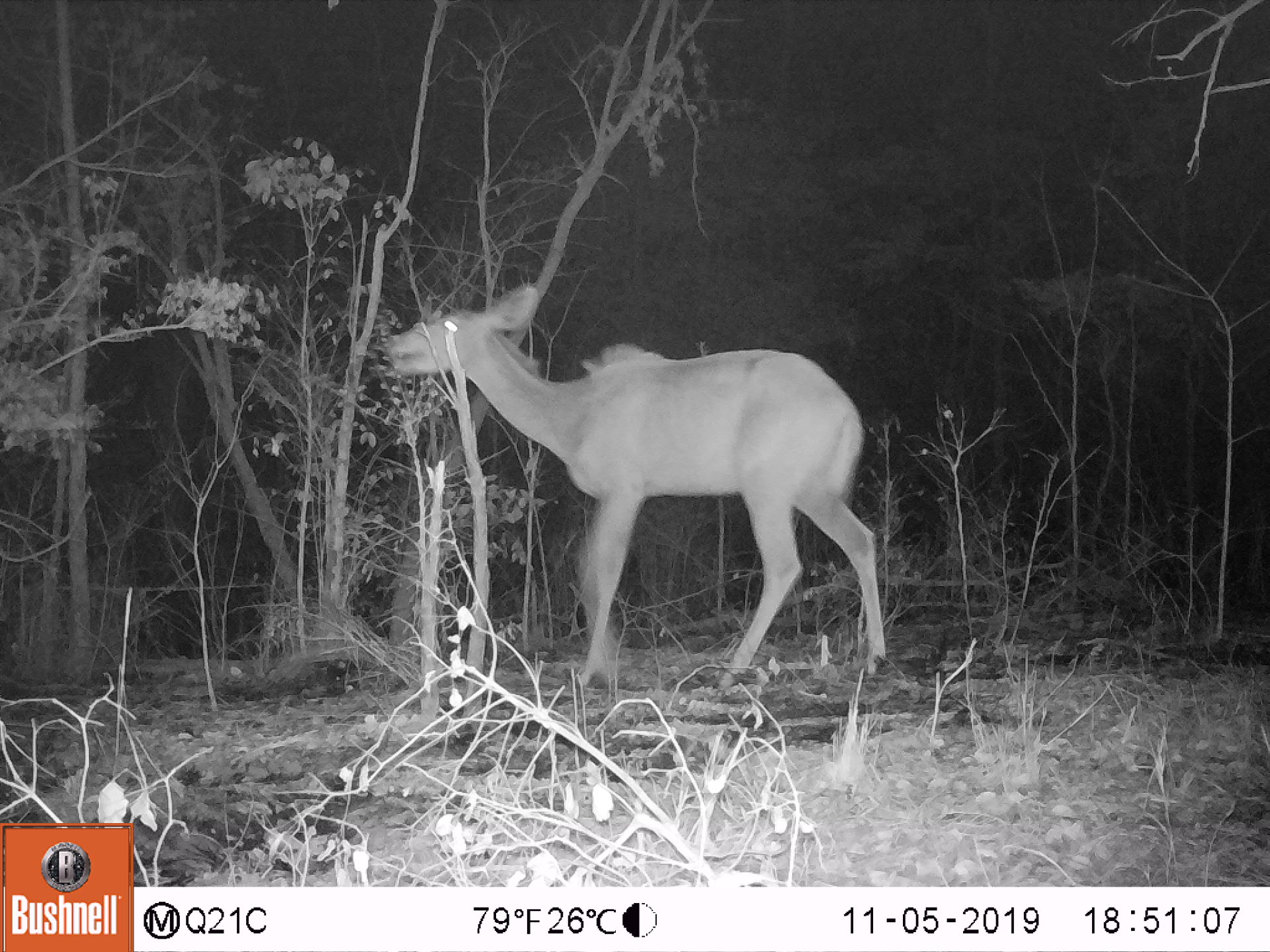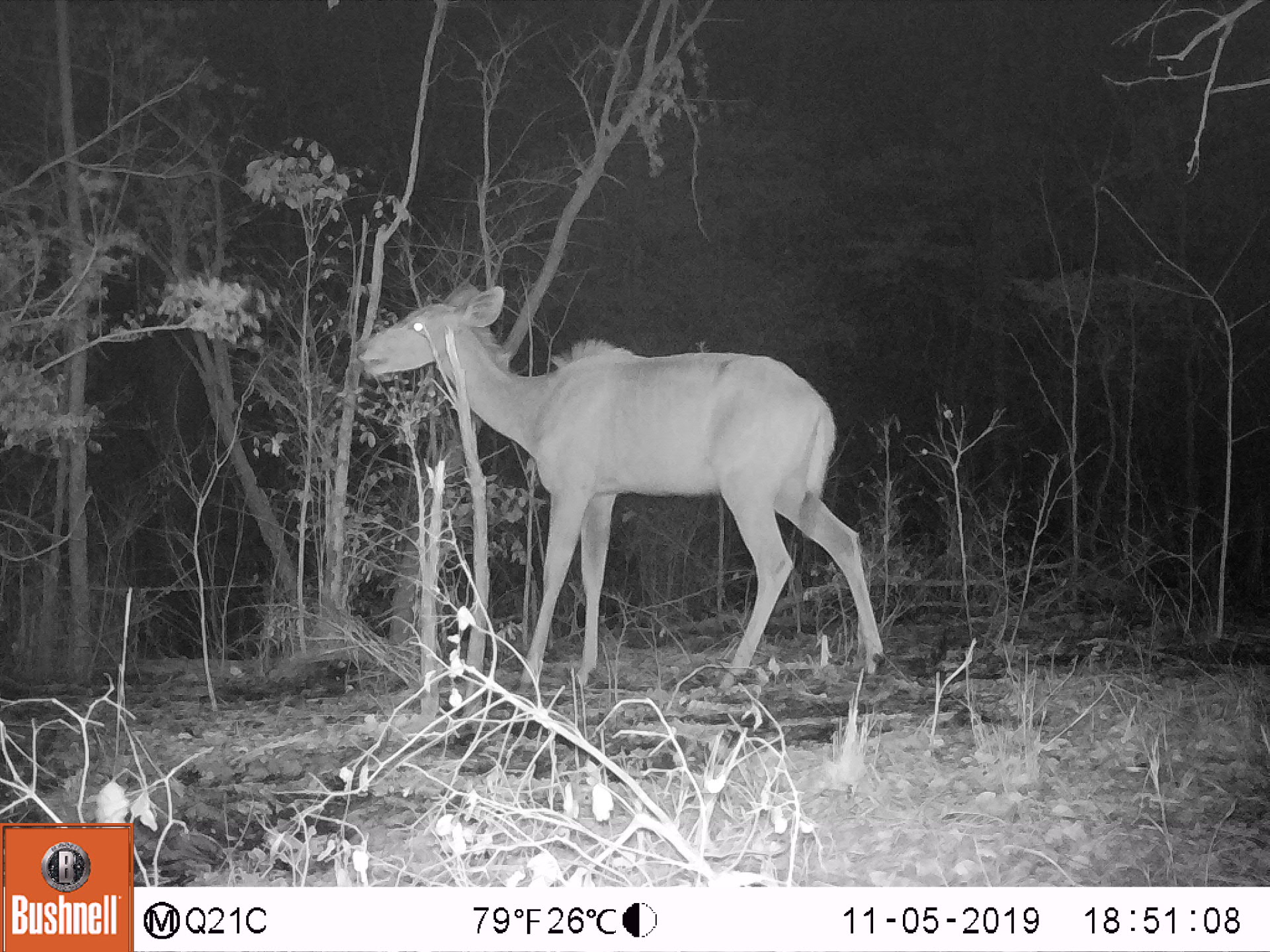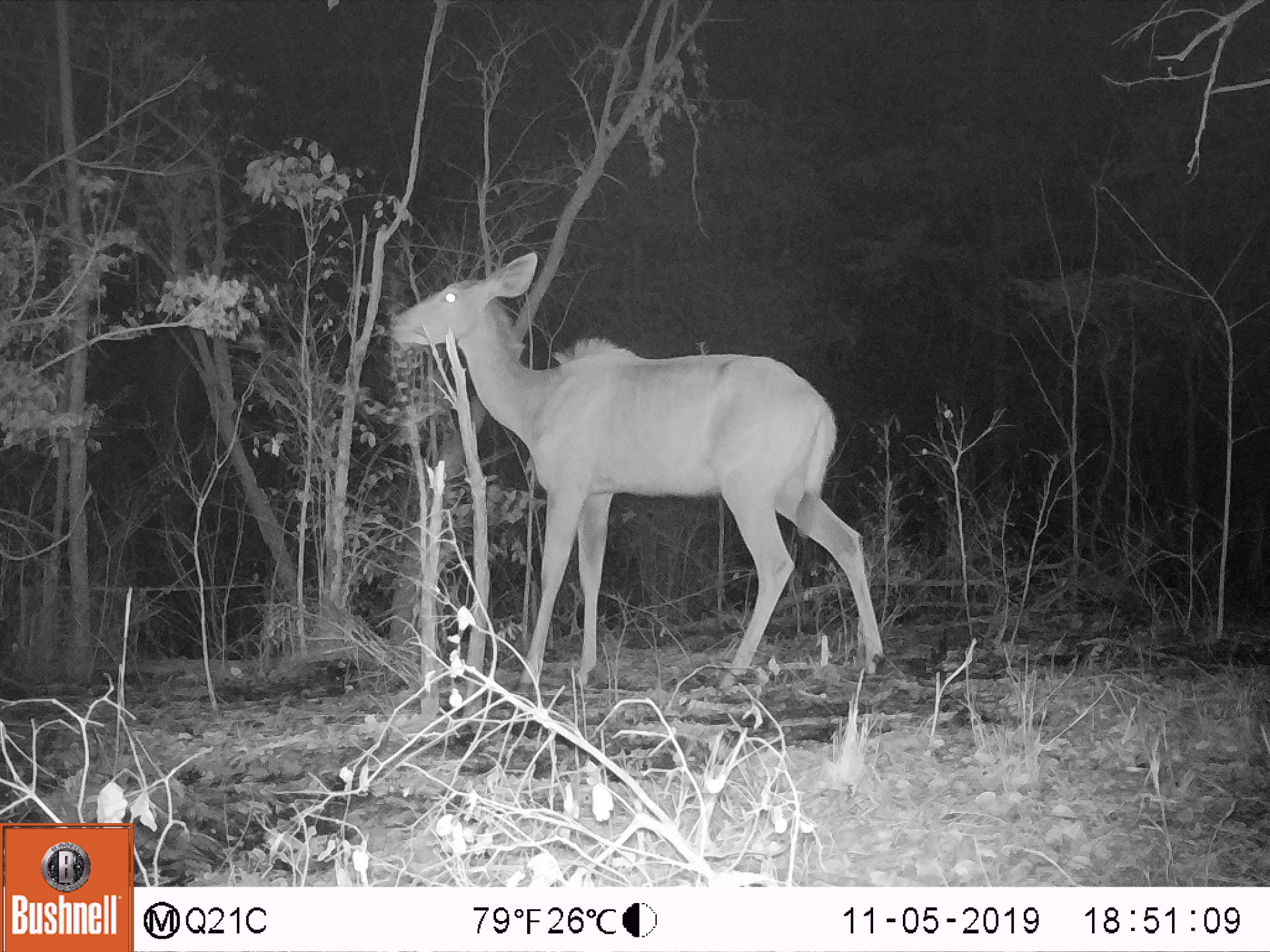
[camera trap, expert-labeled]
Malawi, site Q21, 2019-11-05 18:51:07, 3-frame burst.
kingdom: Animalia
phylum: Chordata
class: Mammalia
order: Artiodactyla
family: Bovidae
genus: Tragelaphus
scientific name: Tragelaphus strepsiceros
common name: greater kudu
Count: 1.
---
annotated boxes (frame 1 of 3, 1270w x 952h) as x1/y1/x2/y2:
greater kudu: 388/293/914/683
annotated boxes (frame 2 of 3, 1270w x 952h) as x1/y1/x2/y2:
greater kudu: 357/291/887/683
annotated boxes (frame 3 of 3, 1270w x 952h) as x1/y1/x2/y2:
greater kudu: 386/256/887/683